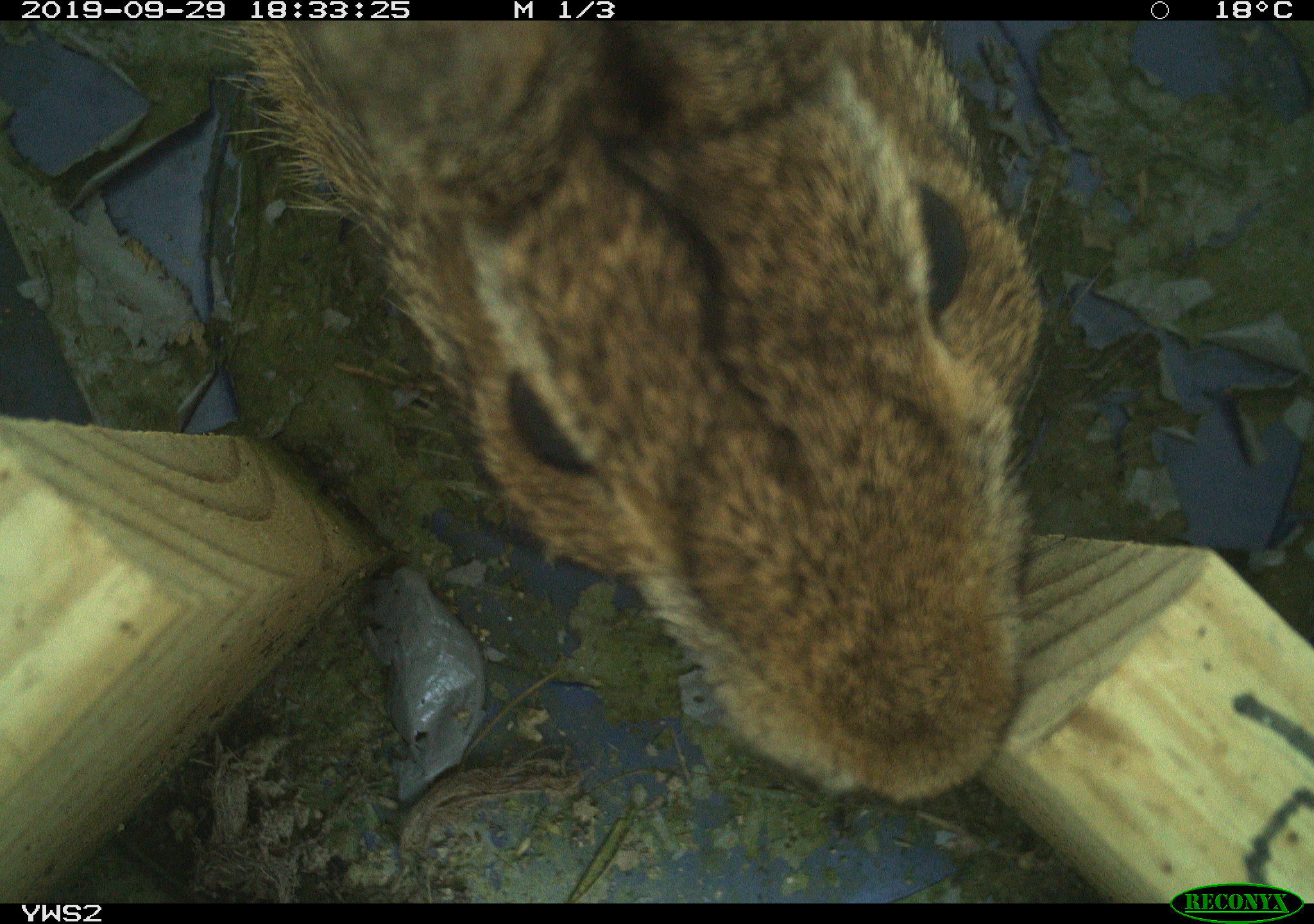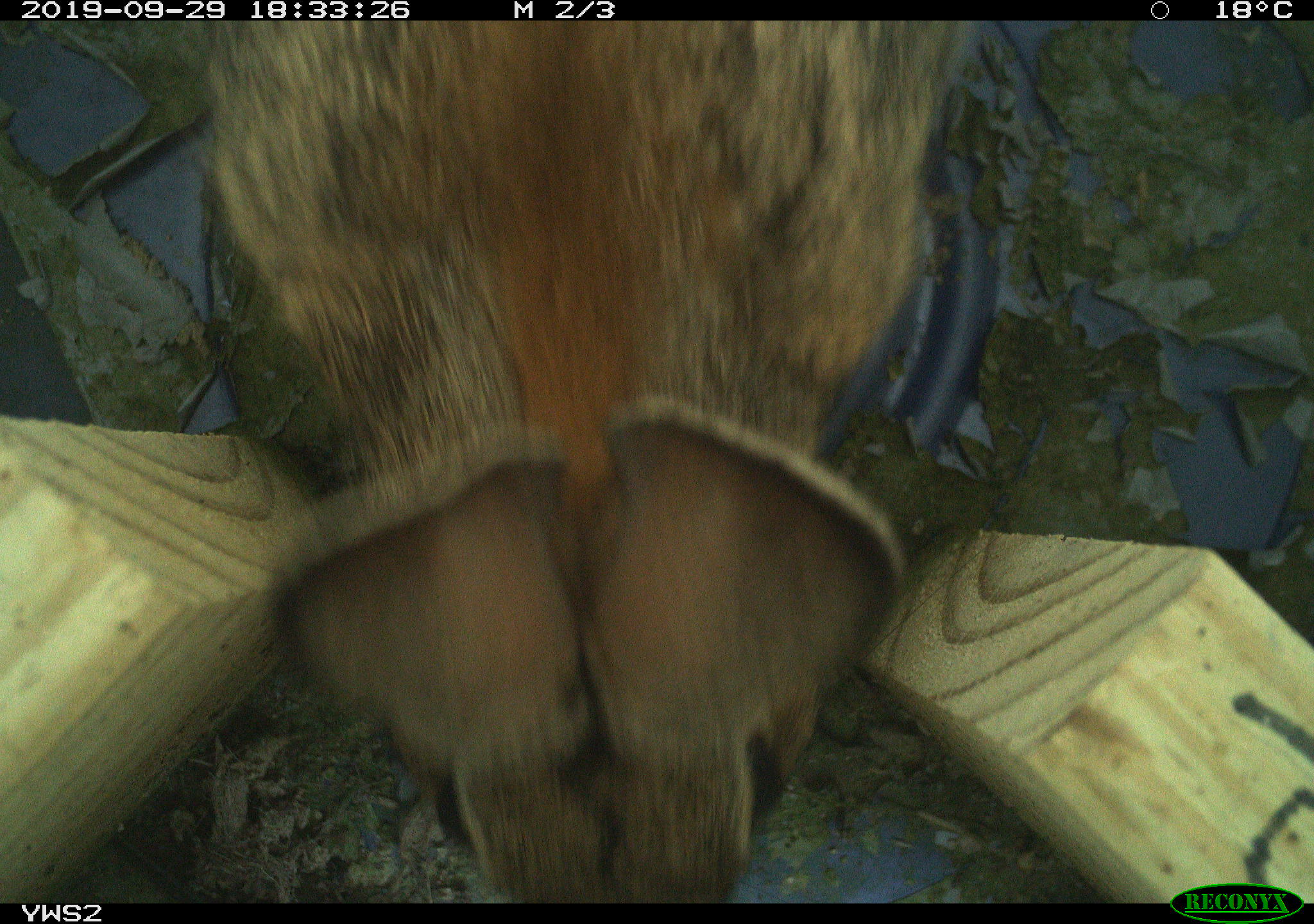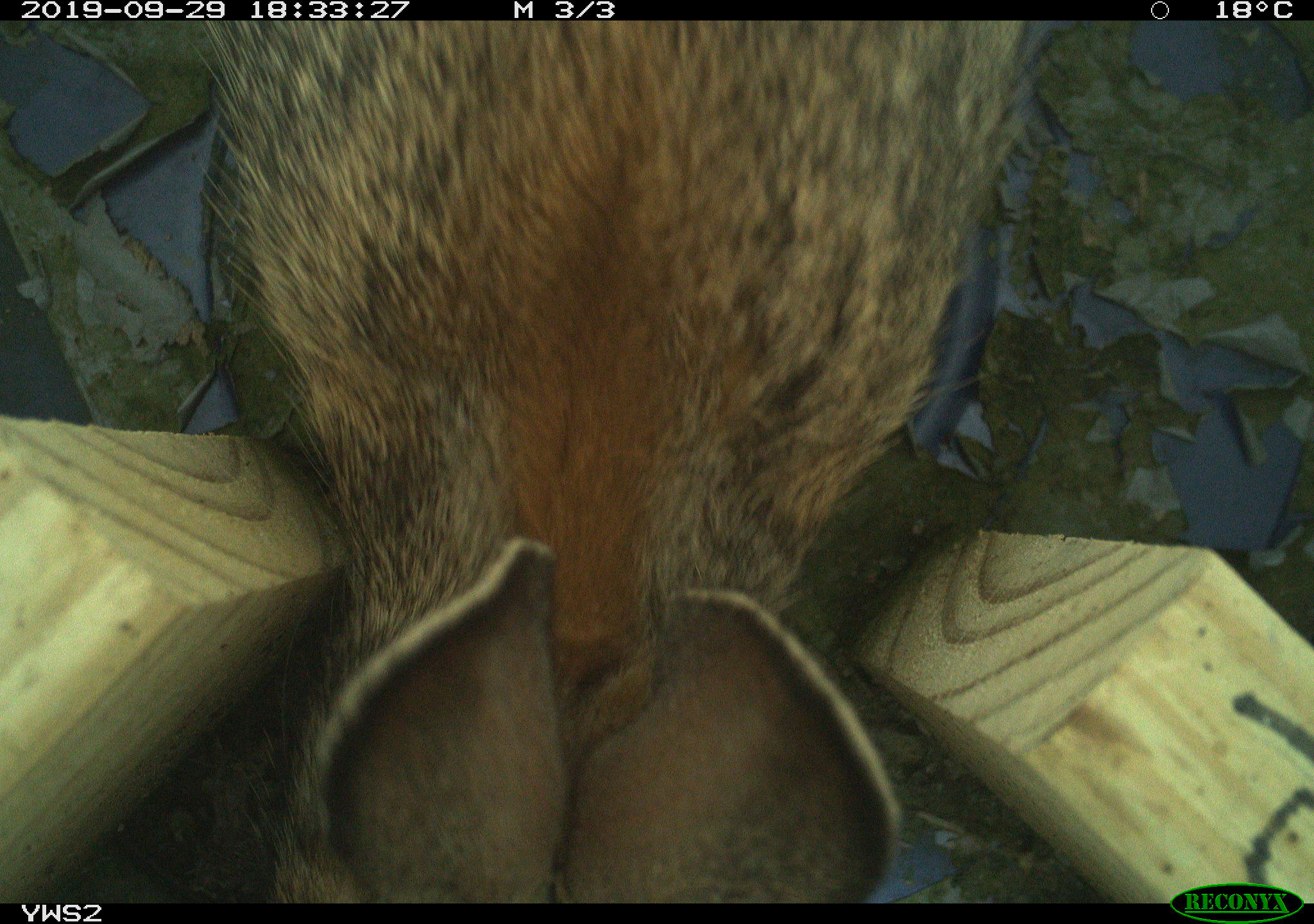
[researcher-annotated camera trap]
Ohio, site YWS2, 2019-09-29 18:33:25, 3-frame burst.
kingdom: Animalia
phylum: Chordata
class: Mammalia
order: Lagomorpha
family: Leporidae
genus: Sylvilagus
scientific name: Sylvilagus floridanus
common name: eastern cottontail